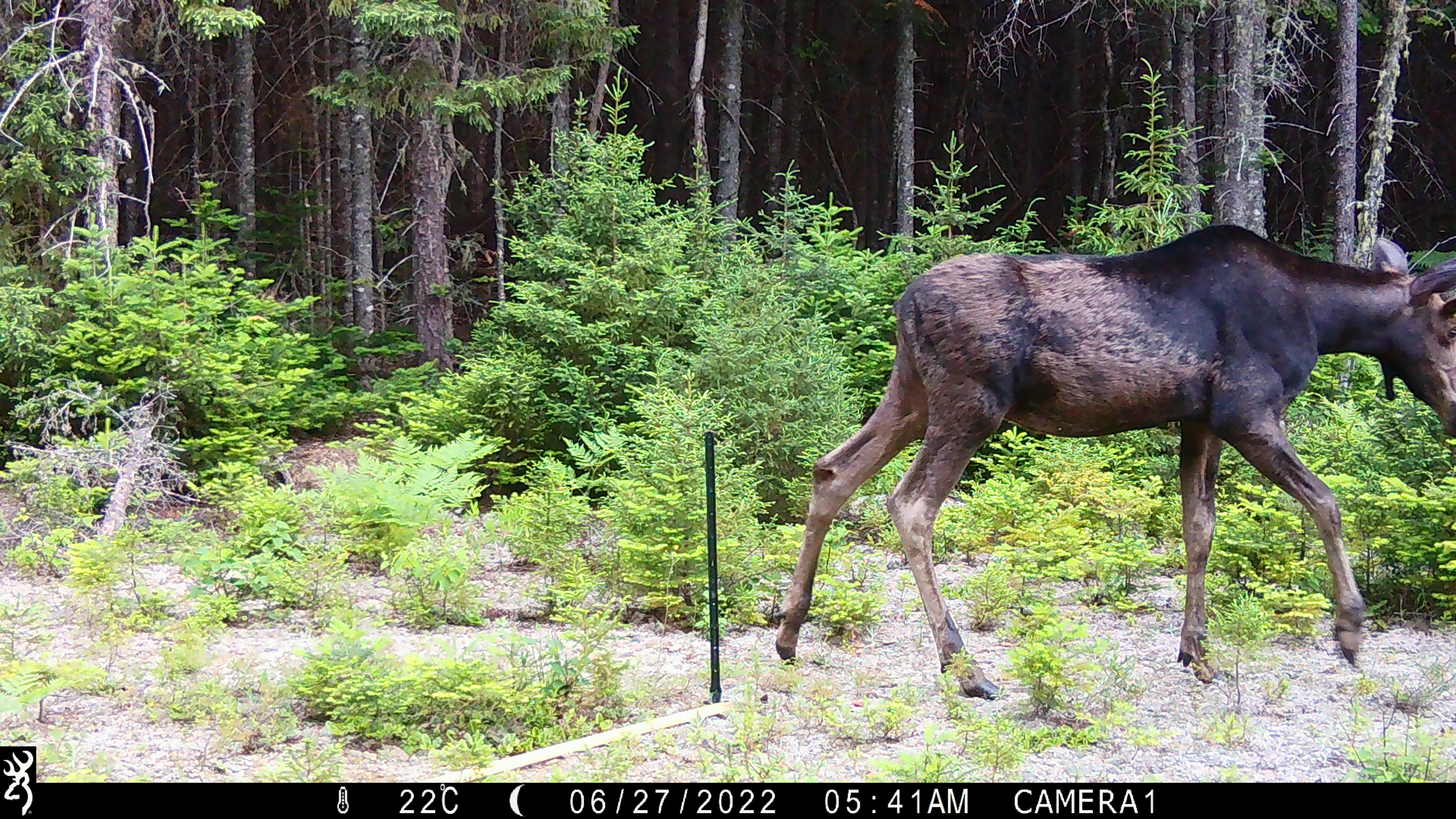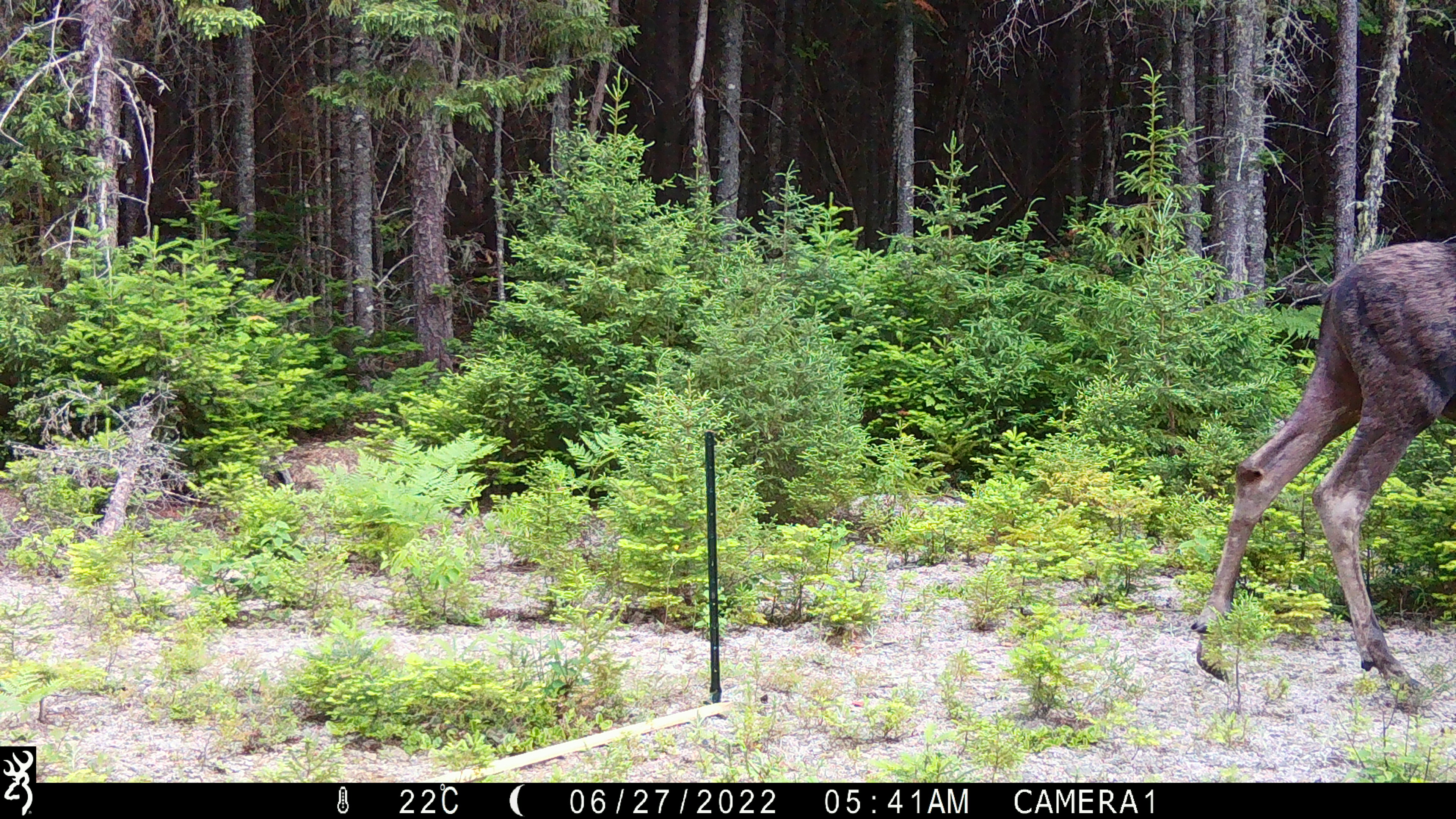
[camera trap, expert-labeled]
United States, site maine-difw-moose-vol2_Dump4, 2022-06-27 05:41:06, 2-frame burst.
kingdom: Animalia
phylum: Chordata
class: Mammalia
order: Artiodactyla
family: Cervidae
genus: Alces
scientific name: Alces alces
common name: moose